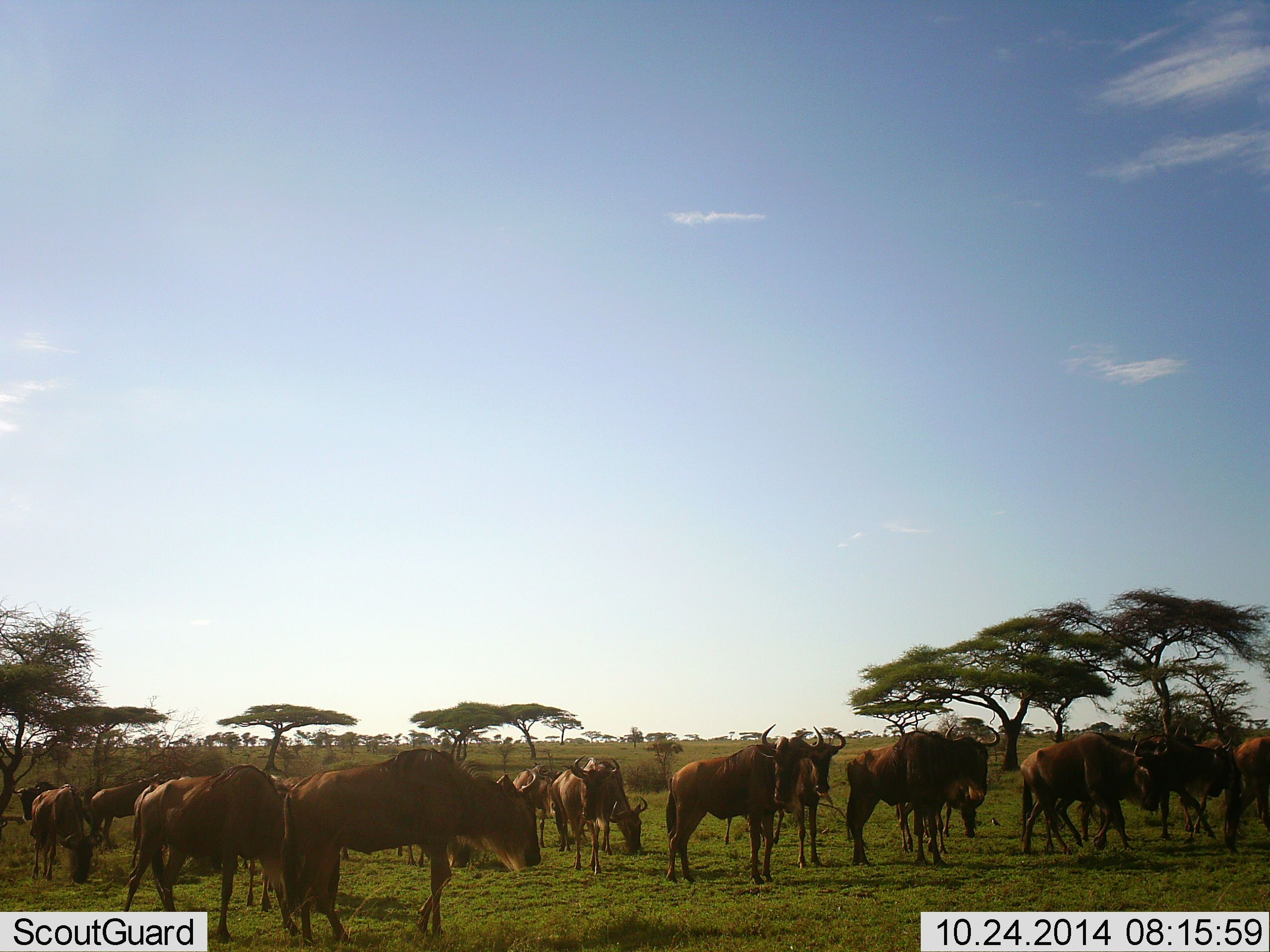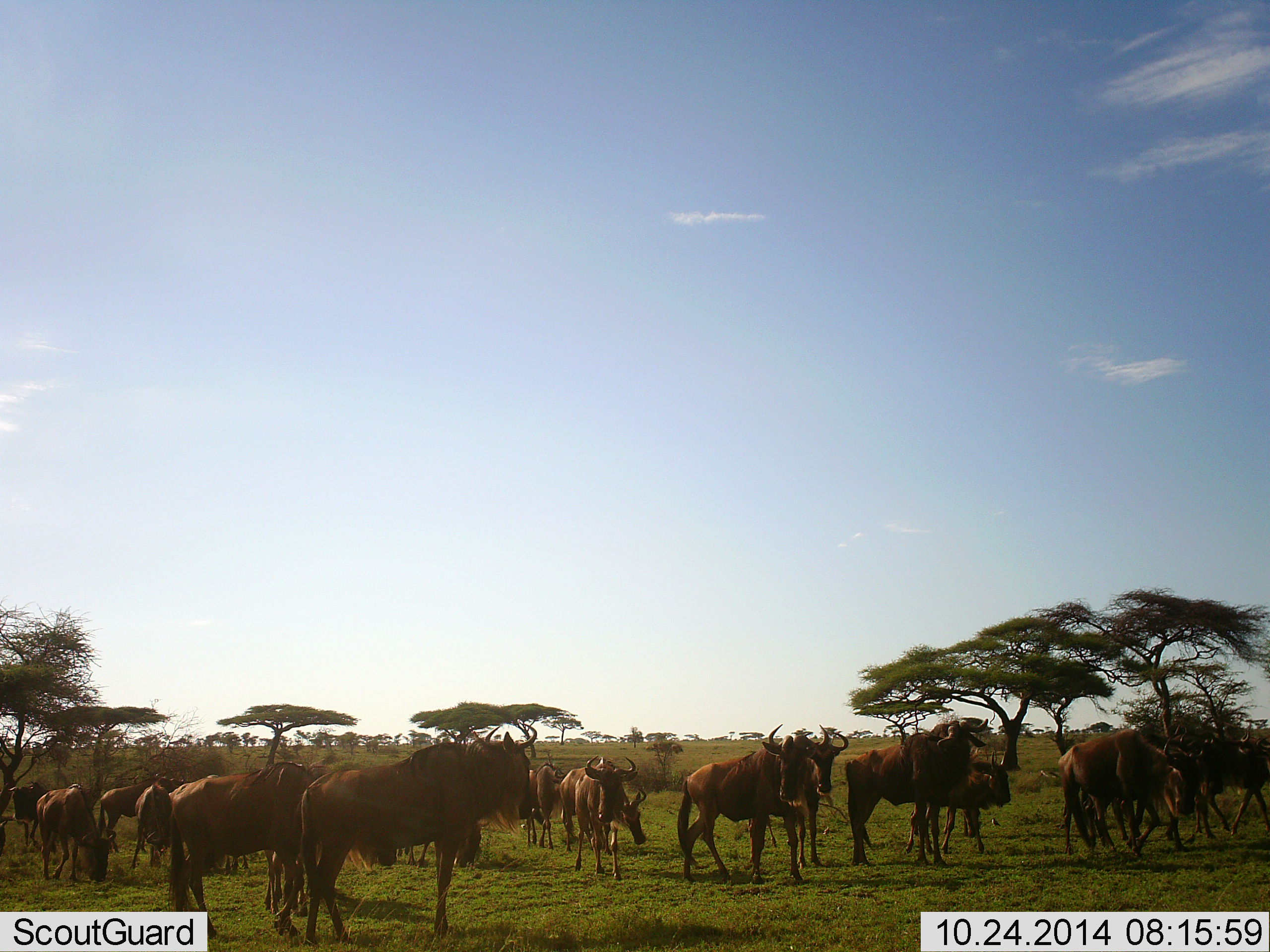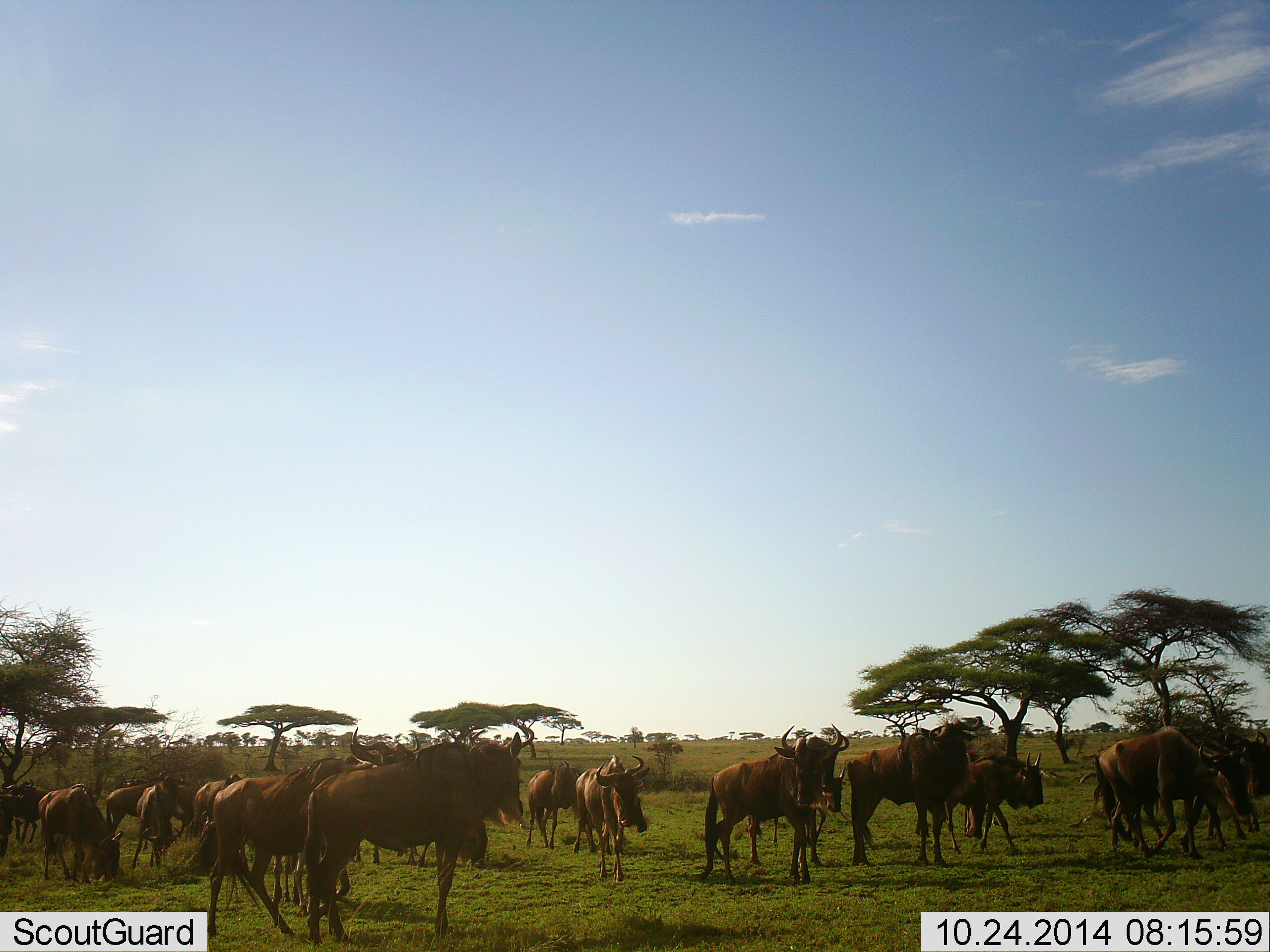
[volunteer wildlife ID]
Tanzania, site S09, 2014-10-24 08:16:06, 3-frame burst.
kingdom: Animalia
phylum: Chordata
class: Mammalia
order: Artiodactyla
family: Bovidae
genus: Connochaetes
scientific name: Connochaetes taurinus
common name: blue wildebeest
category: wildebeest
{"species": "wildebeest (blue wildebeest) (Connochaetes taurinus)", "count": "11-50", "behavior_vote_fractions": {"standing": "20%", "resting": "20%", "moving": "80%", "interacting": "20%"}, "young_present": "10%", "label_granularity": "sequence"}